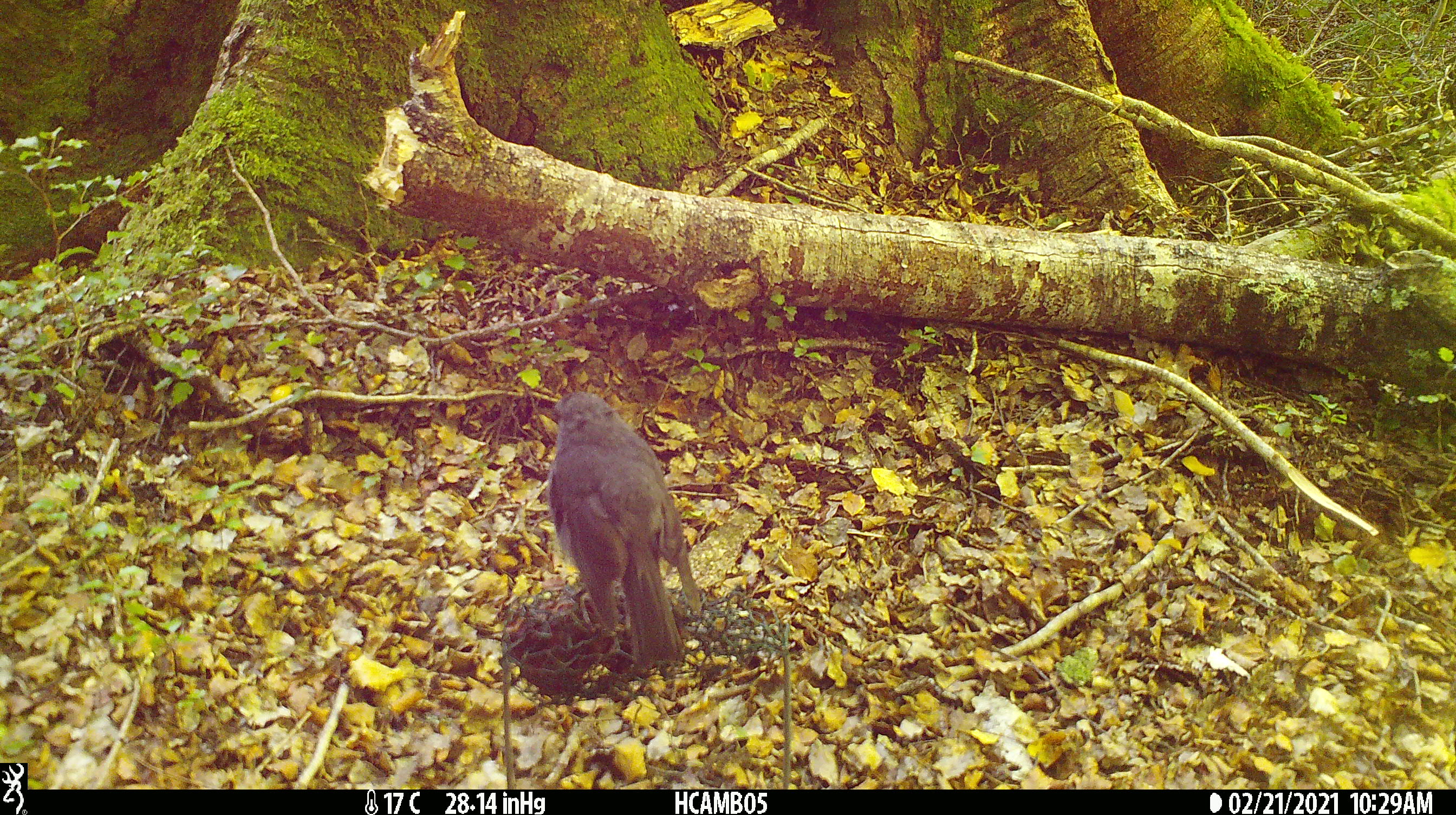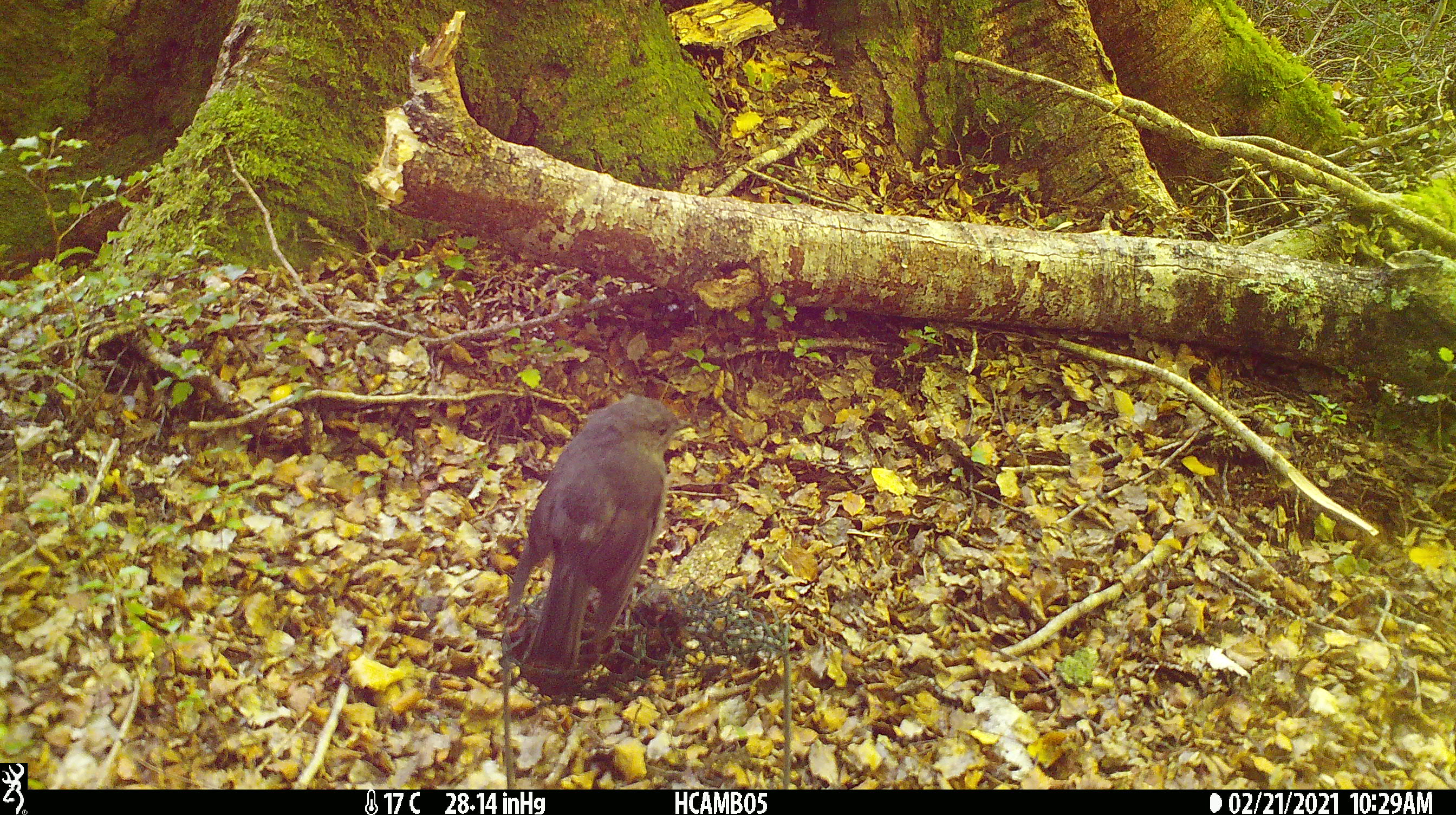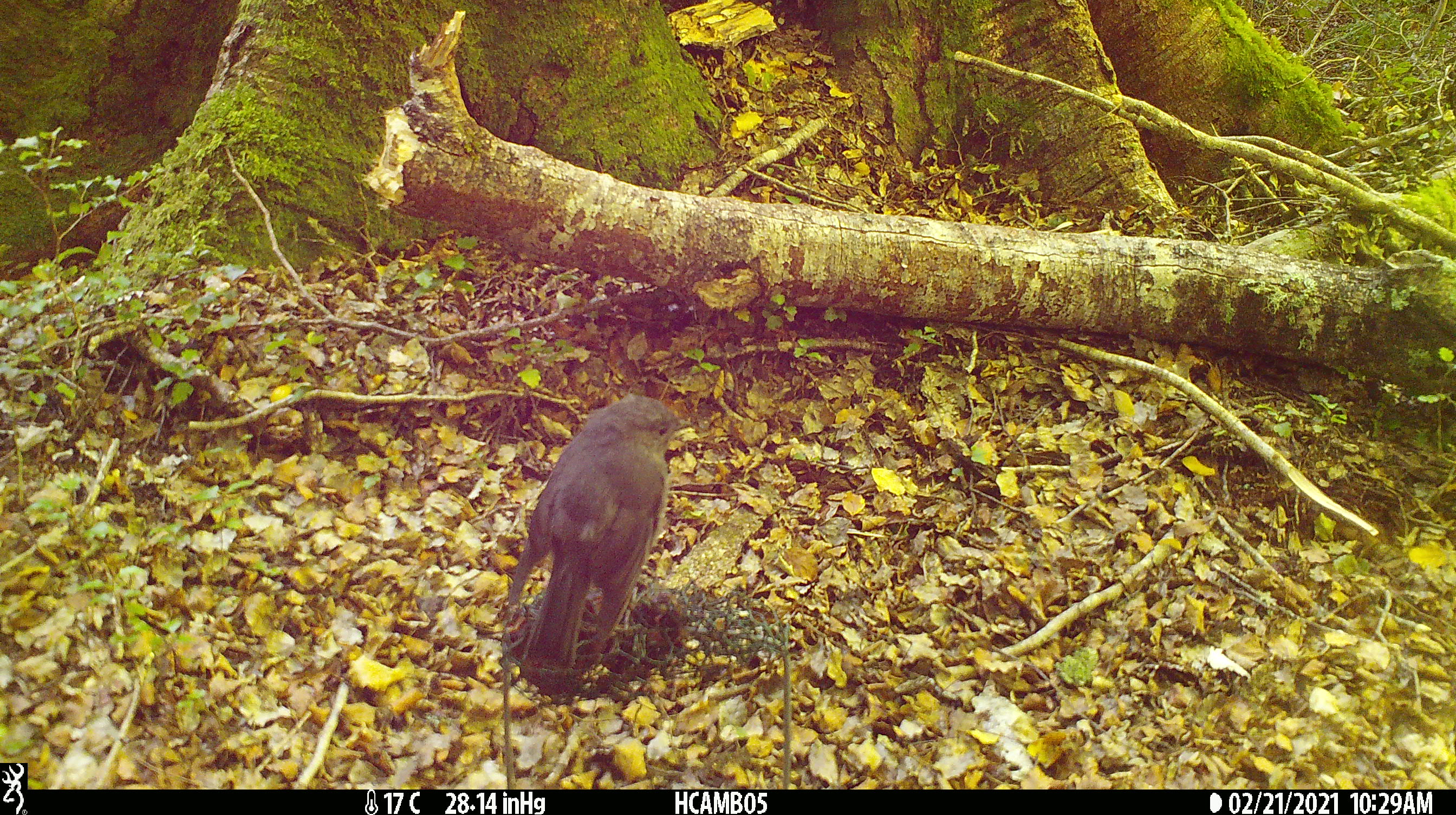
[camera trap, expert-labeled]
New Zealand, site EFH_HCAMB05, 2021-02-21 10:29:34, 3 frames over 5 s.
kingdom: Animalia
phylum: Chordata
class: Aves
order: Passeriformes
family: Petroicidae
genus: Petroica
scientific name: Petroica australis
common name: new zealand robin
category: robin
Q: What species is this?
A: Robin (new zealand robin) (Petroica australis).